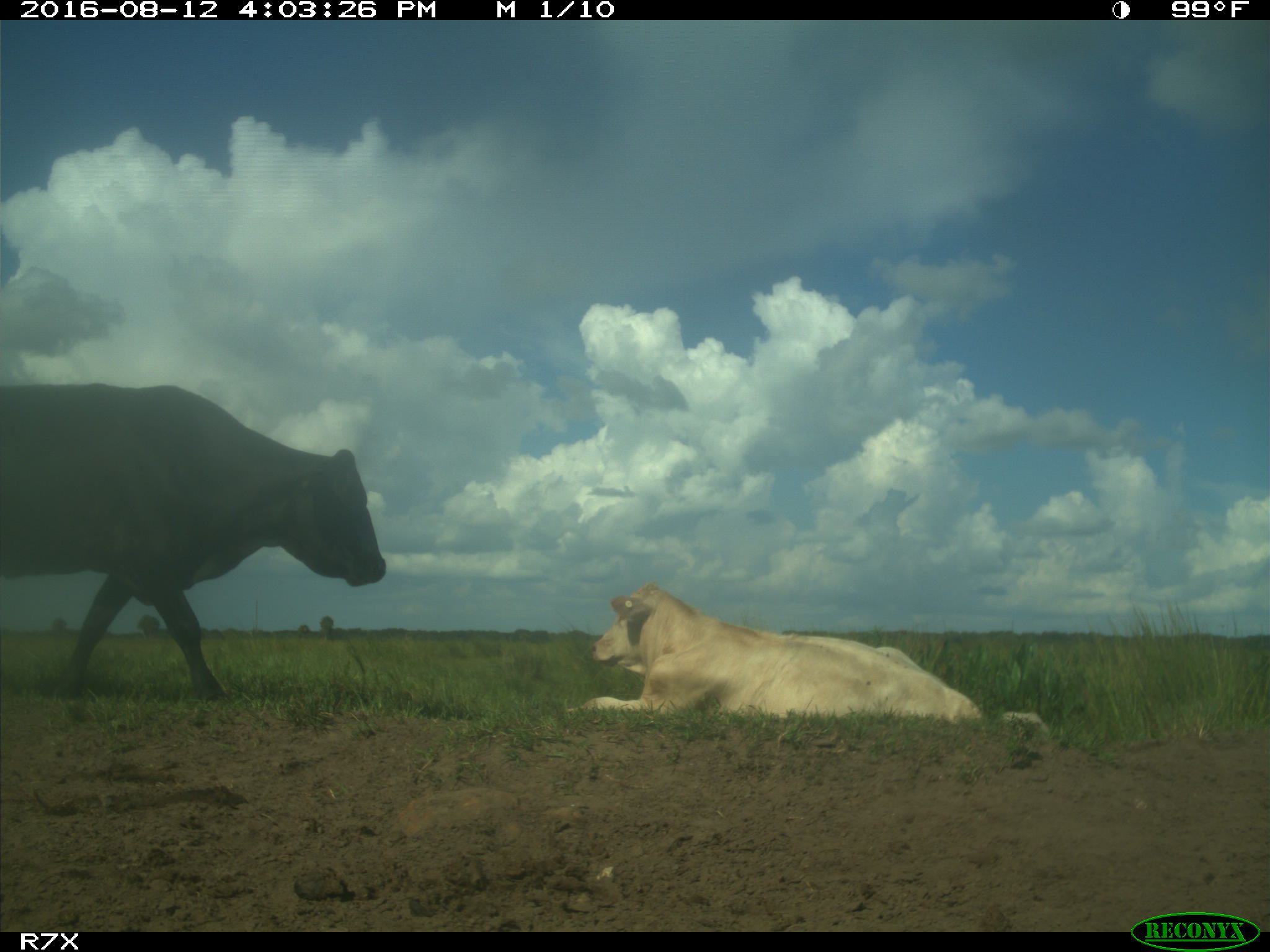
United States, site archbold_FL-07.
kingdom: Animalia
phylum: Chordata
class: Mammalia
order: Artiodactyla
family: Bovidae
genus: Bos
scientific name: Bos taurus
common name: domestic cow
Bos taurus (domestic cow).